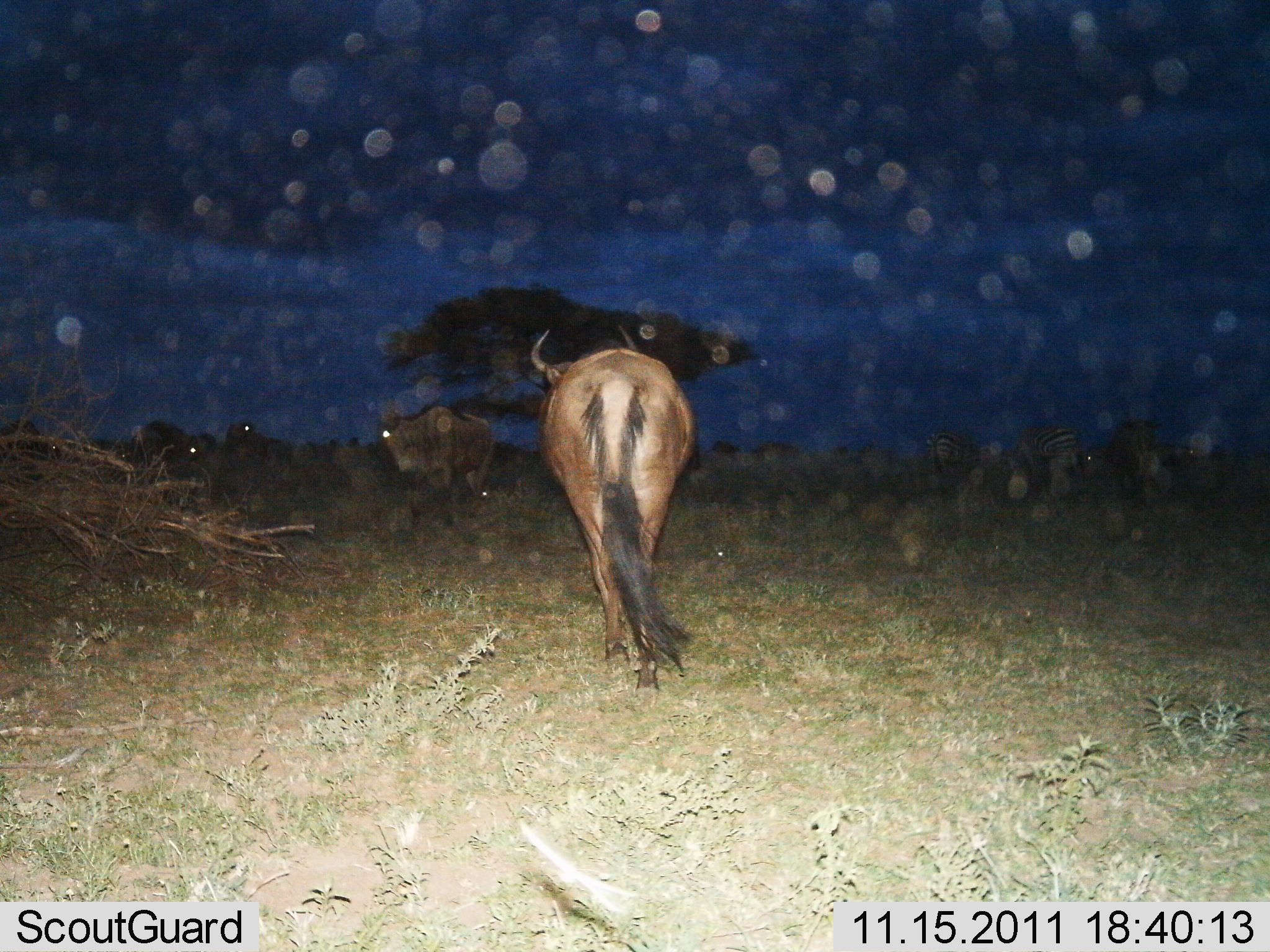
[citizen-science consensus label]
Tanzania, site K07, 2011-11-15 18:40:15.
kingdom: Animalia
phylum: Chordata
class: Mammalia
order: Artiodactyla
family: Bovidae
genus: Connochaetes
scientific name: Connochaetes taurinus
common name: blue wildebeest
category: wildebeest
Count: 4.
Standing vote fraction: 81%.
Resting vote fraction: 0%.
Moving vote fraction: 44%.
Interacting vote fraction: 0%.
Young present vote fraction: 0%.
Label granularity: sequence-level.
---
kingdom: Animalia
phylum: Chordata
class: Mammalia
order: Perissodactyla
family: Equidae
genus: Equus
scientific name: Equus quagga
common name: plains zebra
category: zebra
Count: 2.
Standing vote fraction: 80%.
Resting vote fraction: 0%.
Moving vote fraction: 20%.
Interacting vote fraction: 0%.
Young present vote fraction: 0%.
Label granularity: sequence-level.